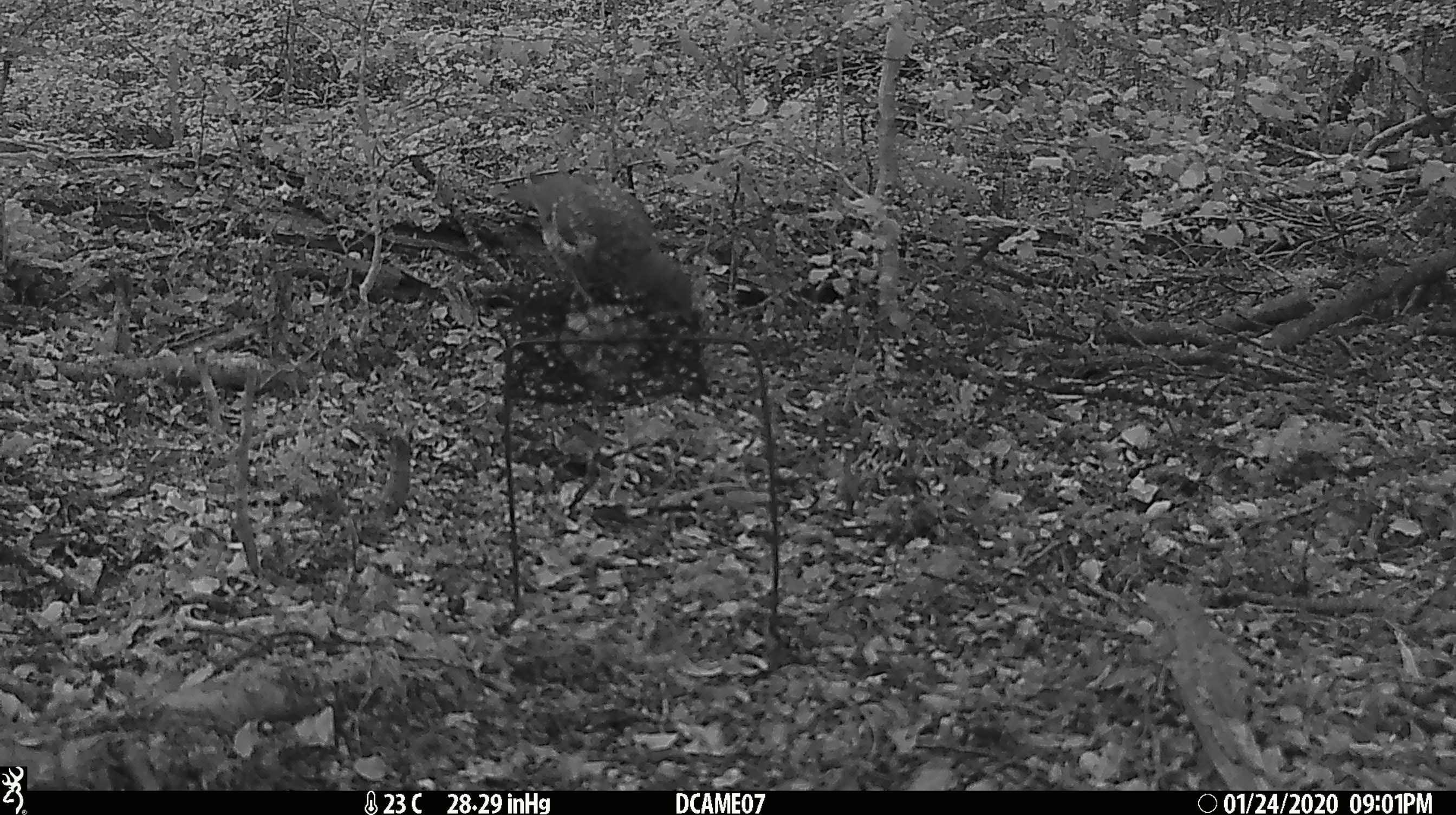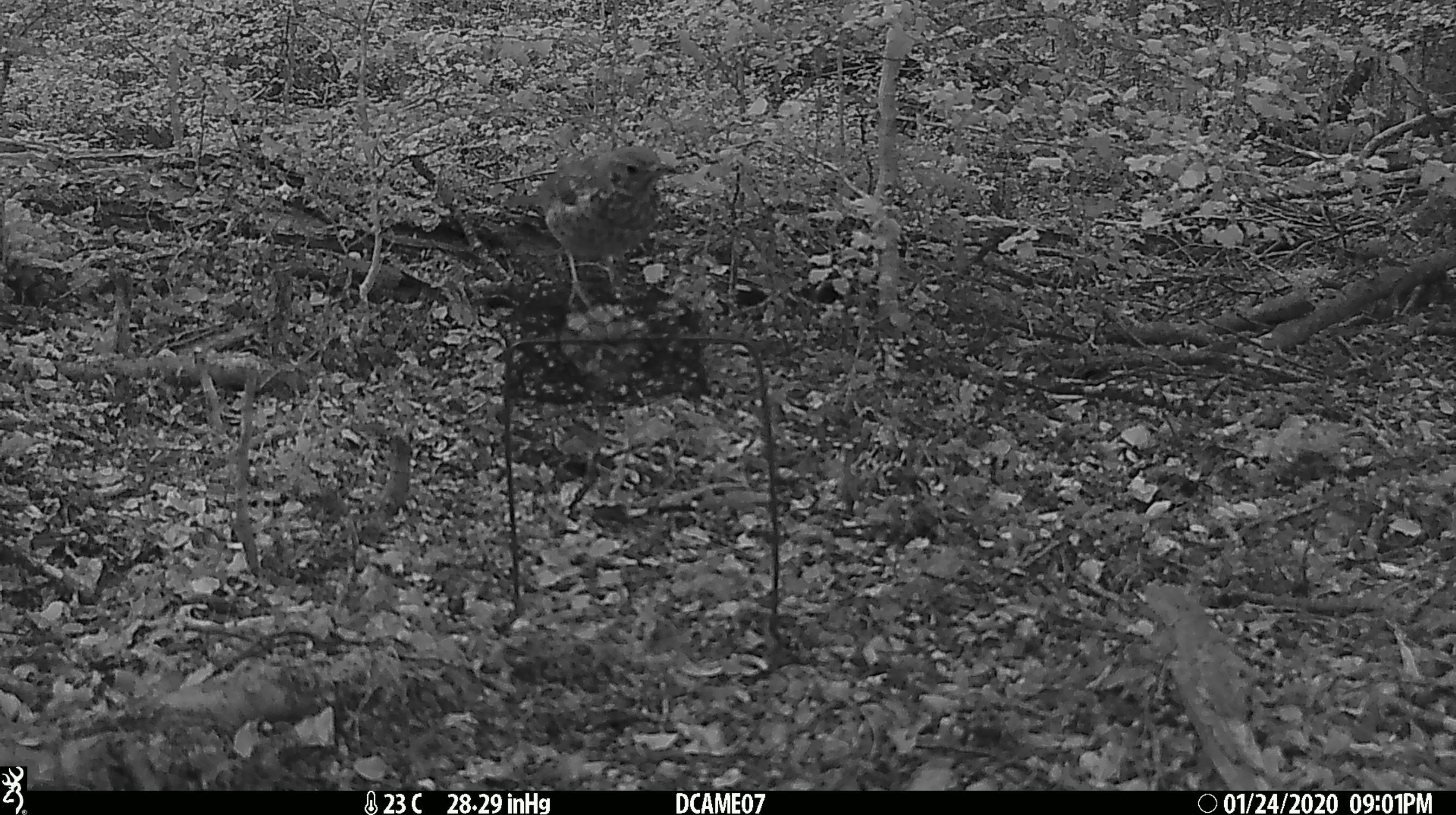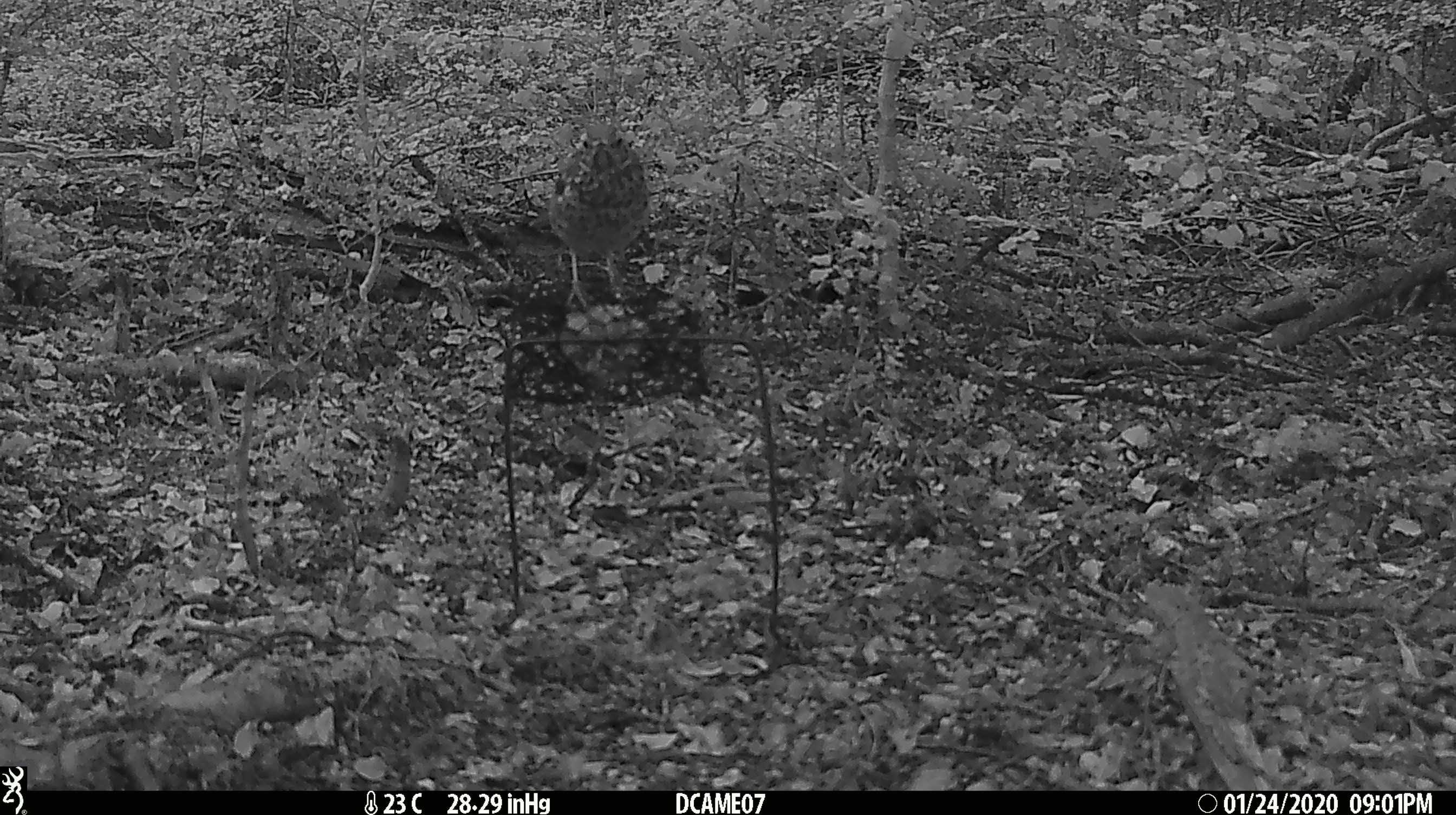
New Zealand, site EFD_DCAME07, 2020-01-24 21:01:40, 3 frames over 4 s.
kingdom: Animalia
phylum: Chordata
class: Aves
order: Passeriformes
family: Turdidae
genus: Turdus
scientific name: Turdus philomelos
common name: song thrush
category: thrush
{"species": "thrush (song thrush) (Turdus philomelos)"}